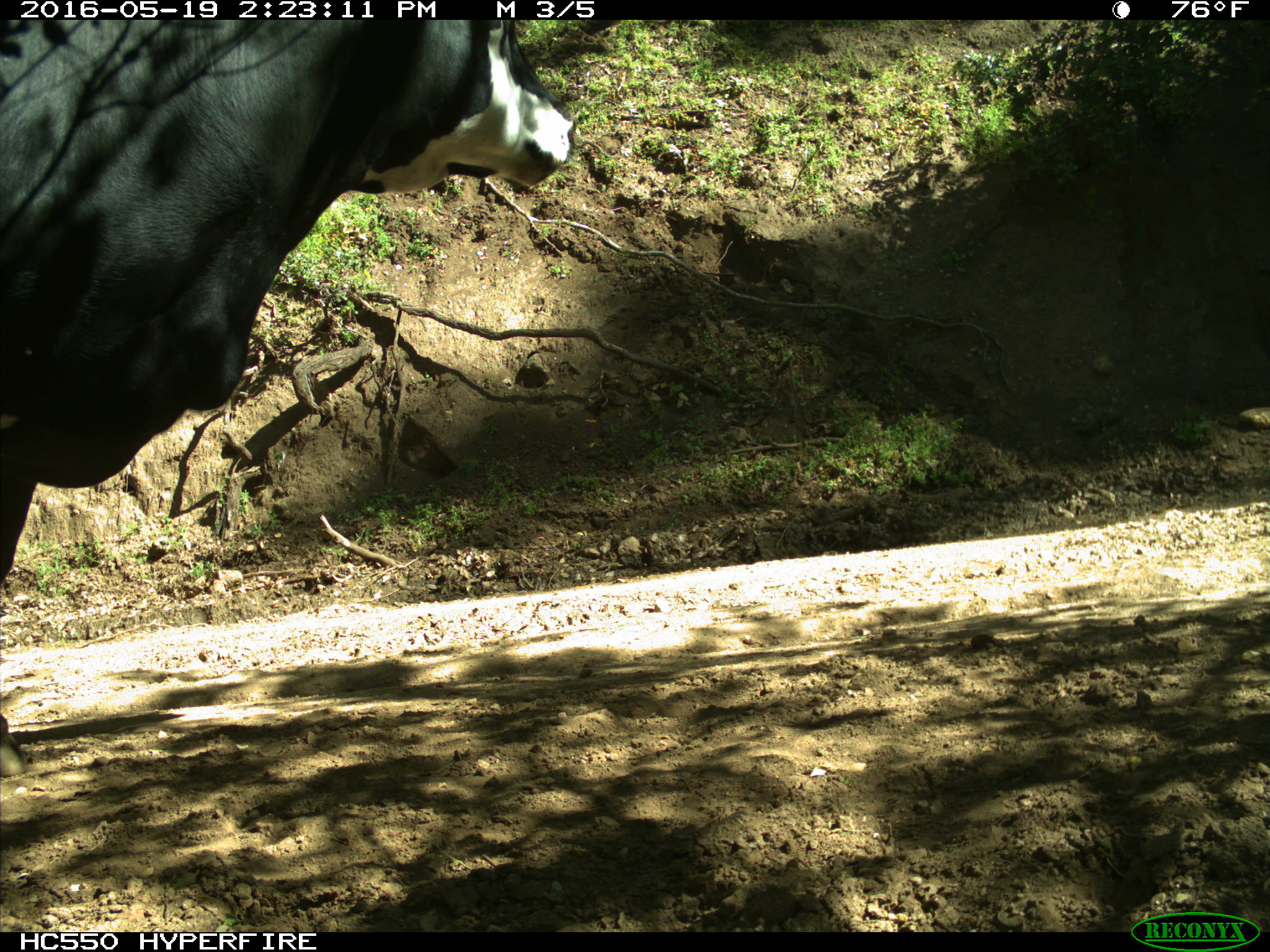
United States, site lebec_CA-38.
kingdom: Animalia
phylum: Chordata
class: Mammalia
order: Artiodactyla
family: Bovidae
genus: Bos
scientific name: Bos taurus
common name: domestic cow